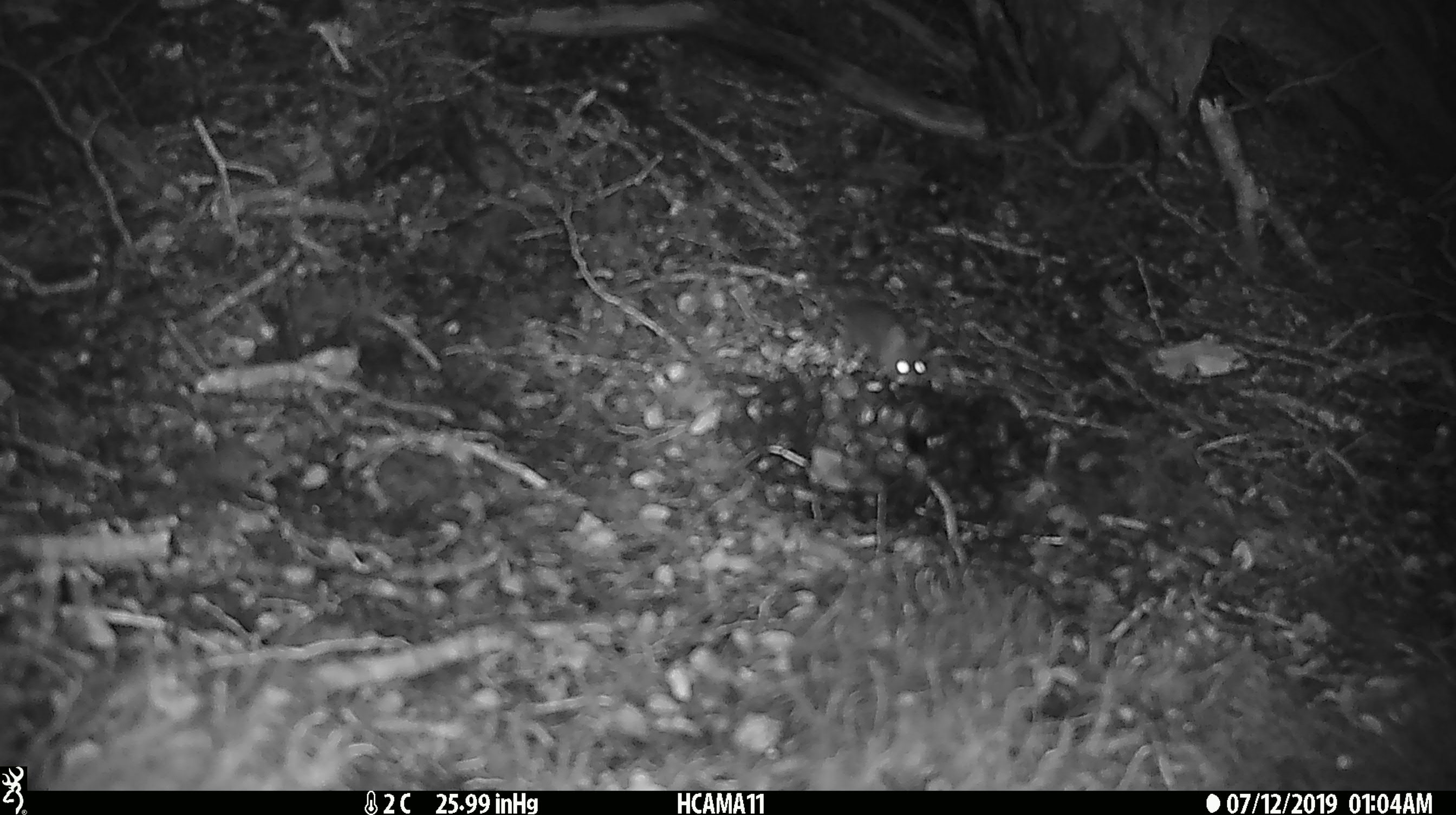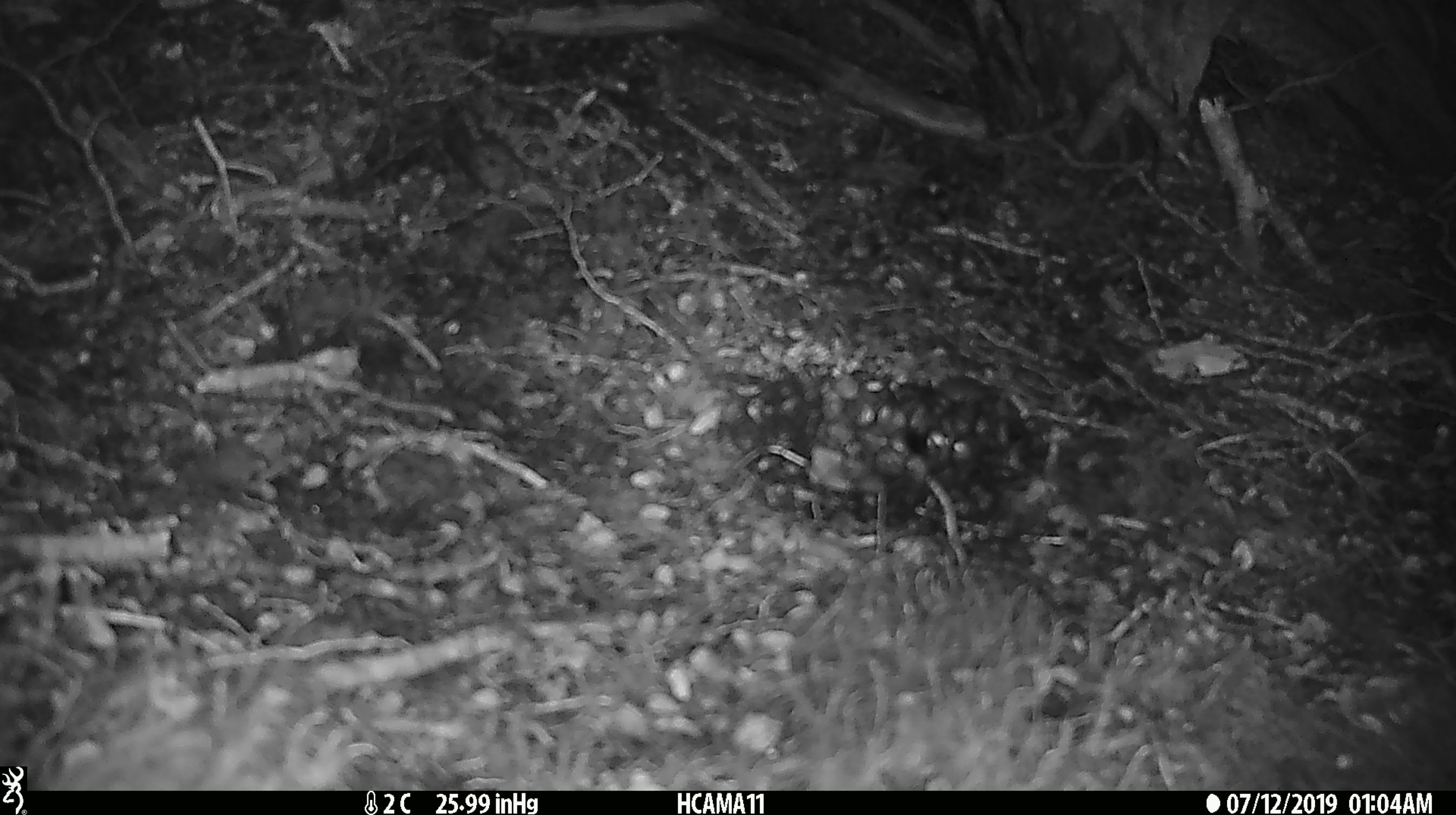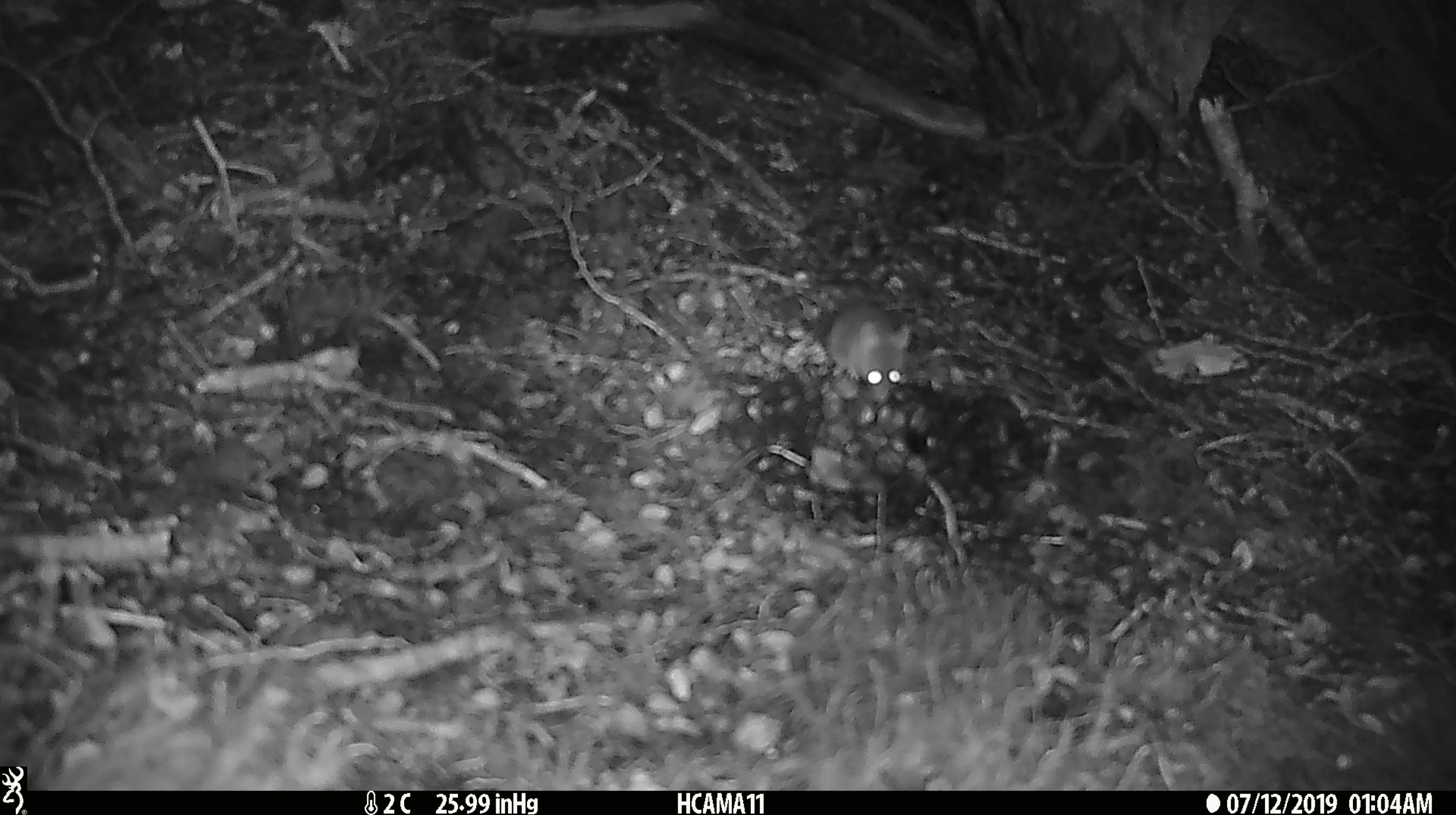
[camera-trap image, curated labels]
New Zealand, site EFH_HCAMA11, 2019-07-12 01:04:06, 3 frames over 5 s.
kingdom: Animalia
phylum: Chordata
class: Mammalia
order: Rodentia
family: Muridae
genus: Mus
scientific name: Mus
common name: mouse